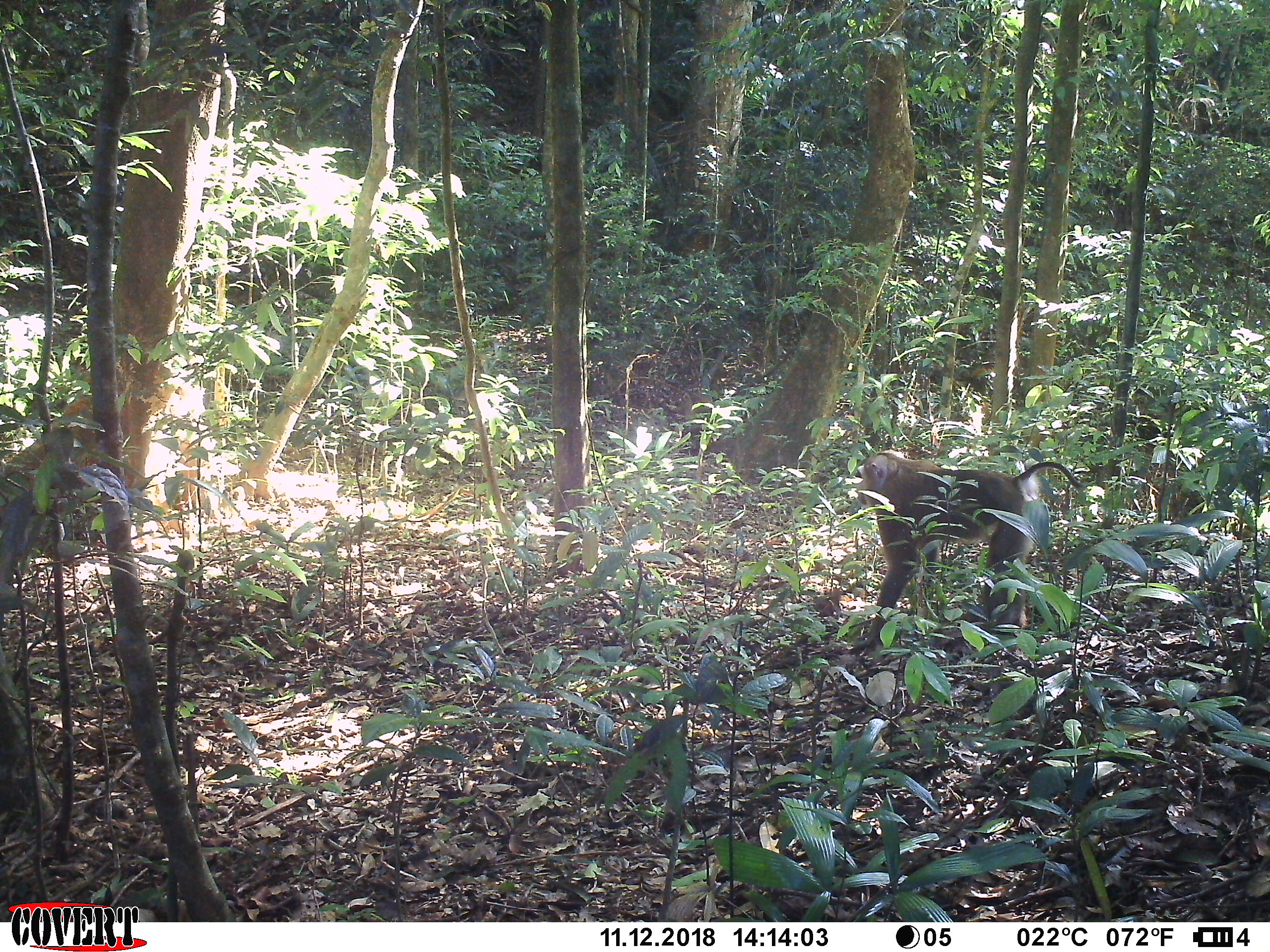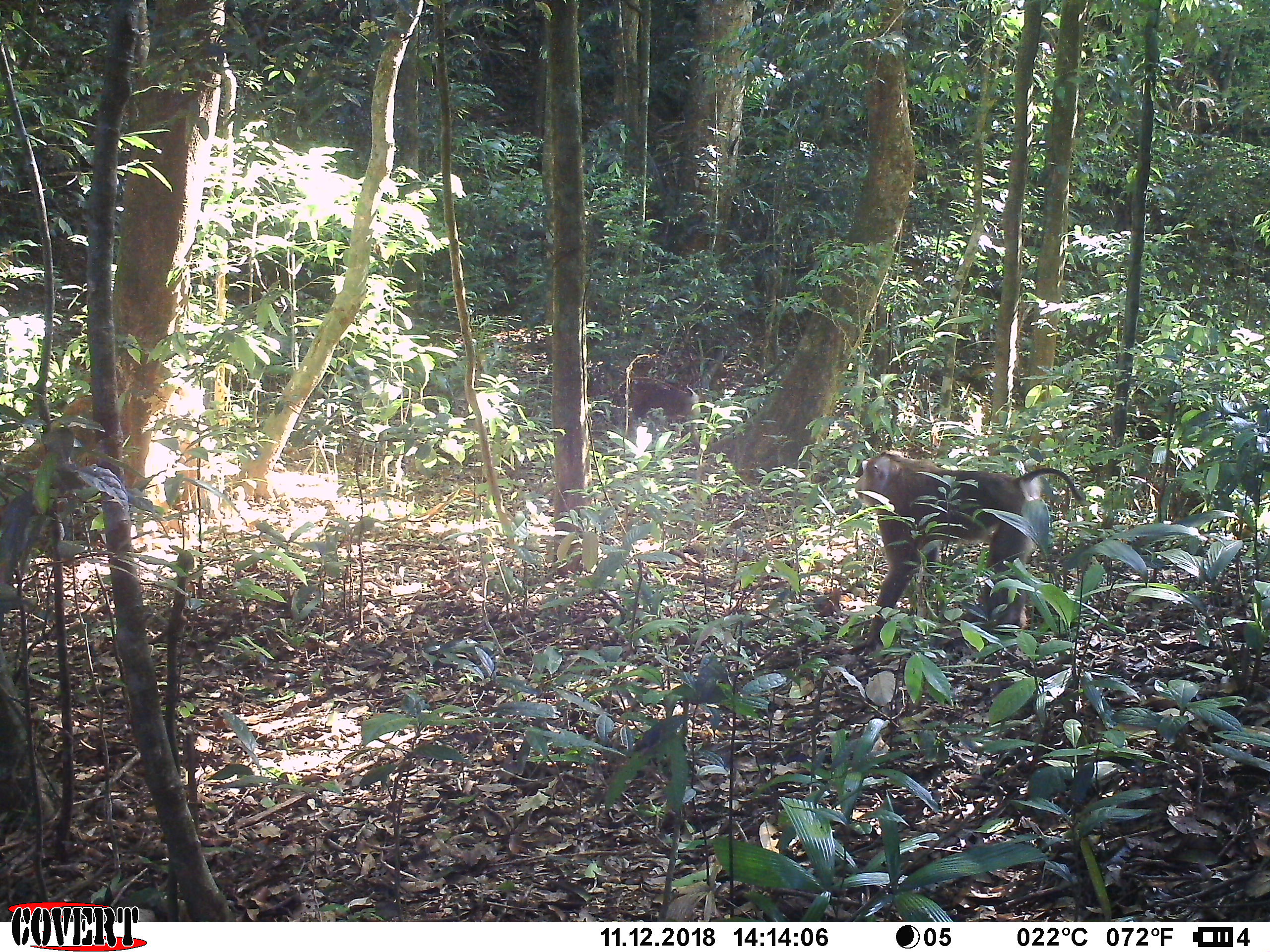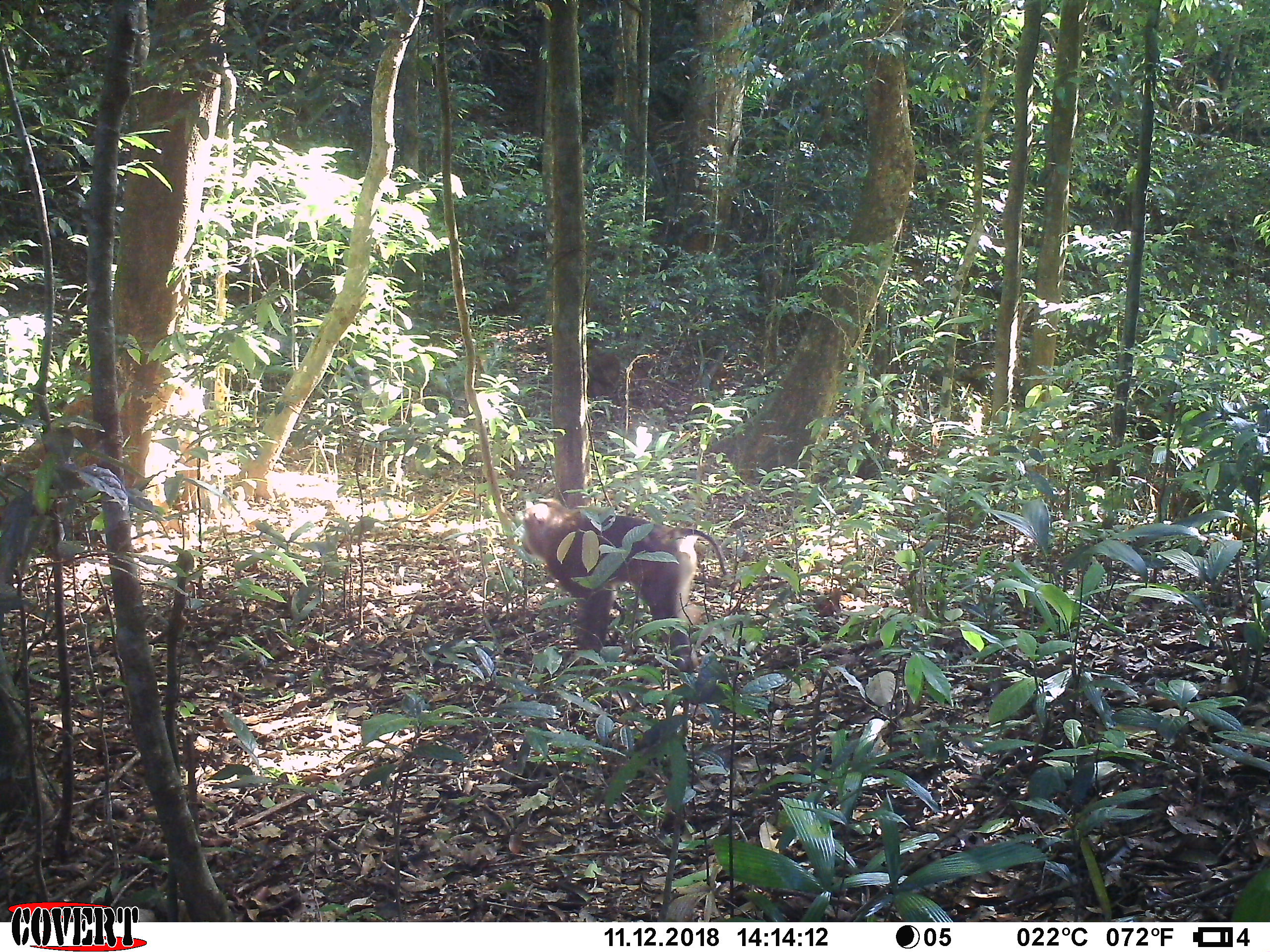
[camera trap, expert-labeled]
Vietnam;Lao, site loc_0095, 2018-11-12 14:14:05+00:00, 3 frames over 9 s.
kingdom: Animalia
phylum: Chordata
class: Mammalia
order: Primates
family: Cercopithecidae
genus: Macaca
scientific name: Macaca nemestrina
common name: pig-tailed macaque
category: pig tailed macaque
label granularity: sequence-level